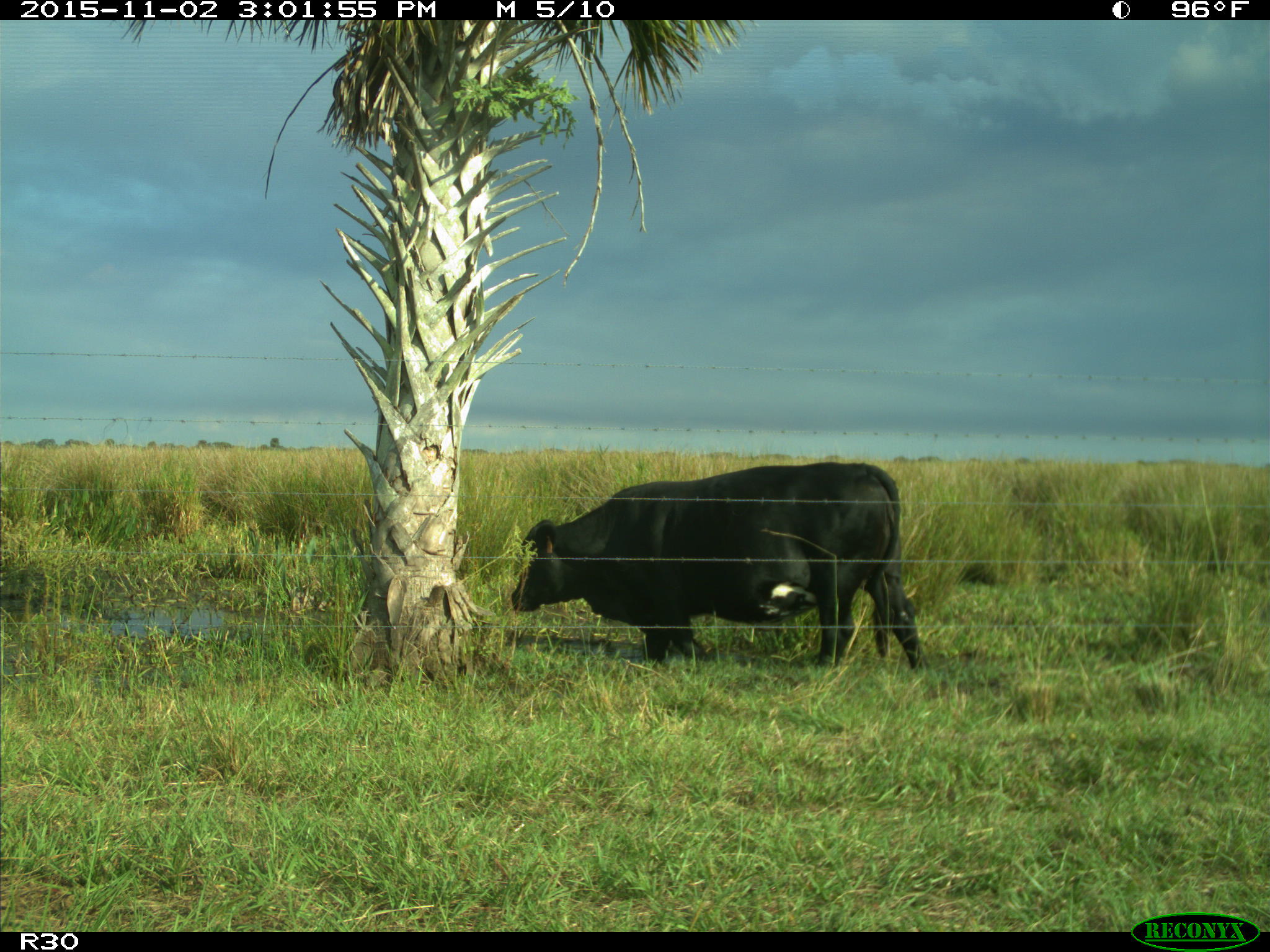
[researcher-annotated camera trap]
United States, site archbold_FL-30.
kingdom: Animalia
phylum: Chordata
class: Mammalia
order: Artiodactyla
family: Bovidae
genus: Bos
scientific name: Bos taurus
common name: domestic cow